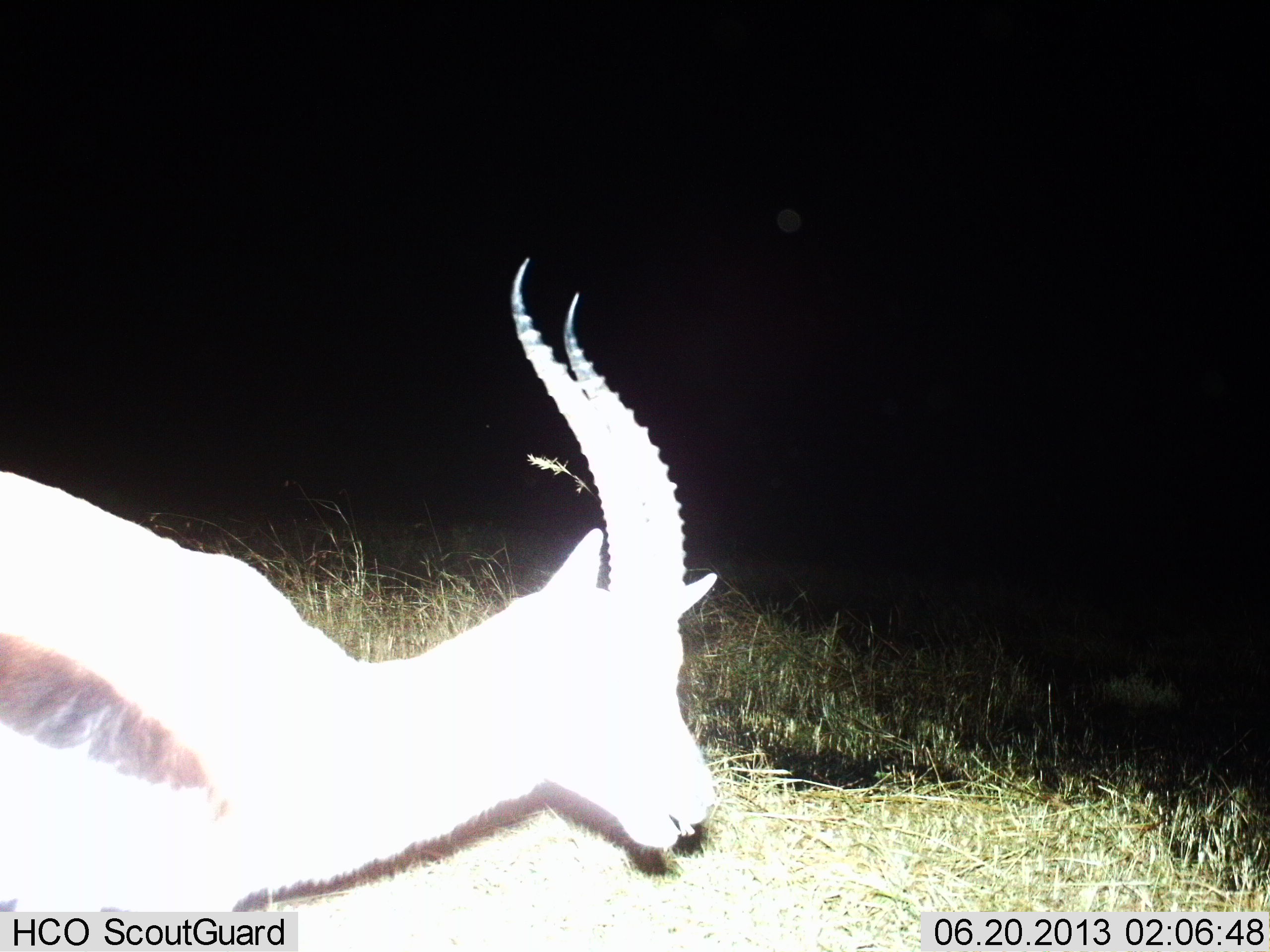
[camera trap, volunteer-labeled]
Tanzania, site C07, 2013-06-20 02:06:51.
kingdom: Animalia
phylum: Chordata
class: Mammalia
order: Artiodactyla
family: Bovidae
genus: Eudorcas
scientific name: Eudorcas thomsonii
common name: thomson's gazelle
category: gazellethomsons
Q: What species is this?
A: Gazellethomsons (thomson's gazelle) (Eudorcas thomsonii).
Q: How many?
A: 1.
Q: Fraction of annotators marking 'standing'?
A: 62%.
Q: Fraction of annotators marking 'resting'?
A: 0%.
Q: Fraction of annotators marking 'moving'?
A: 31%.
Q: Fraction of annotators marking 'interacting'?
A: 0%.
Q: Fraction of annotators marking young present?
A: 0%.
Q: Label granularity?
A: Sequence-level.